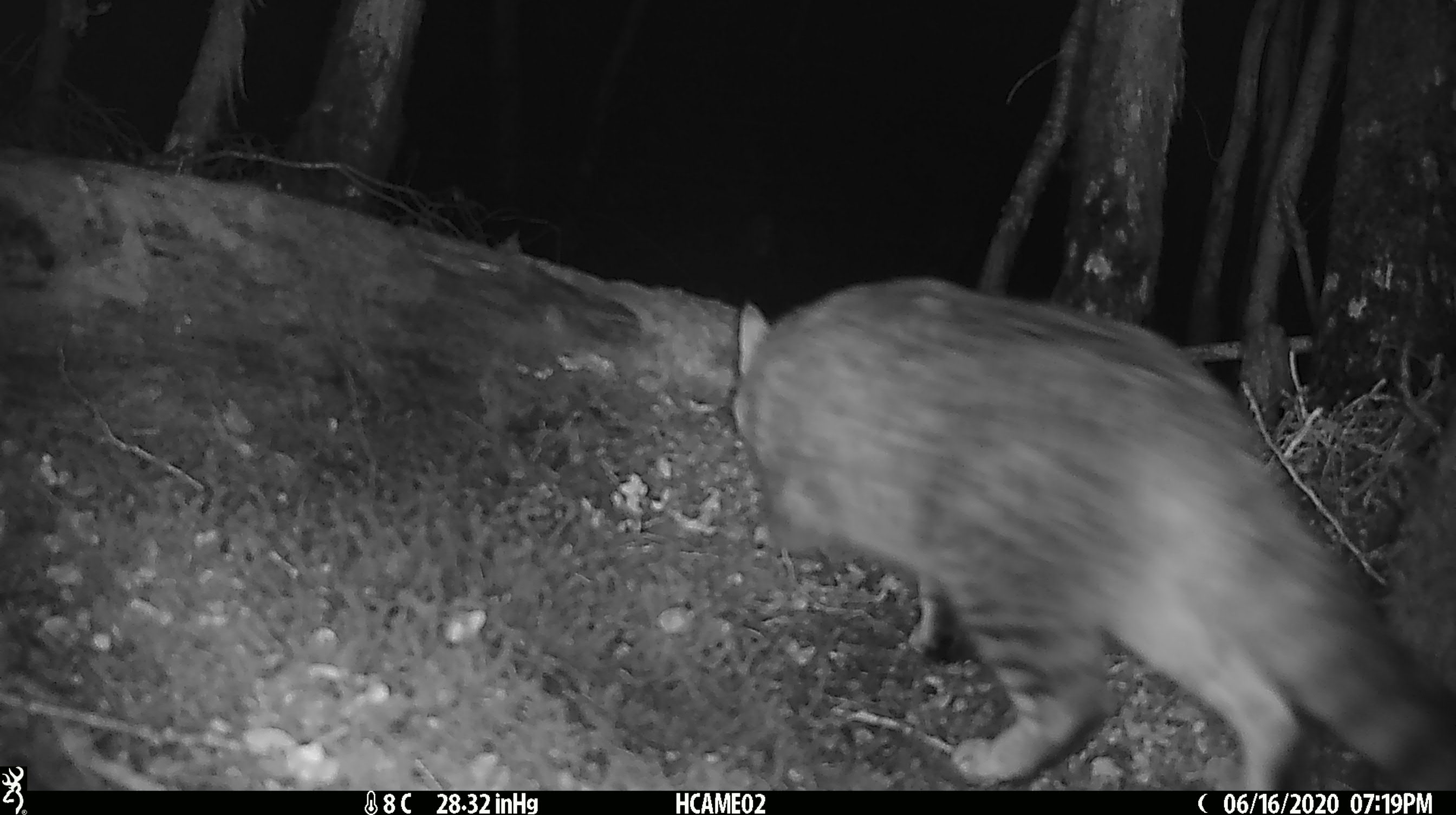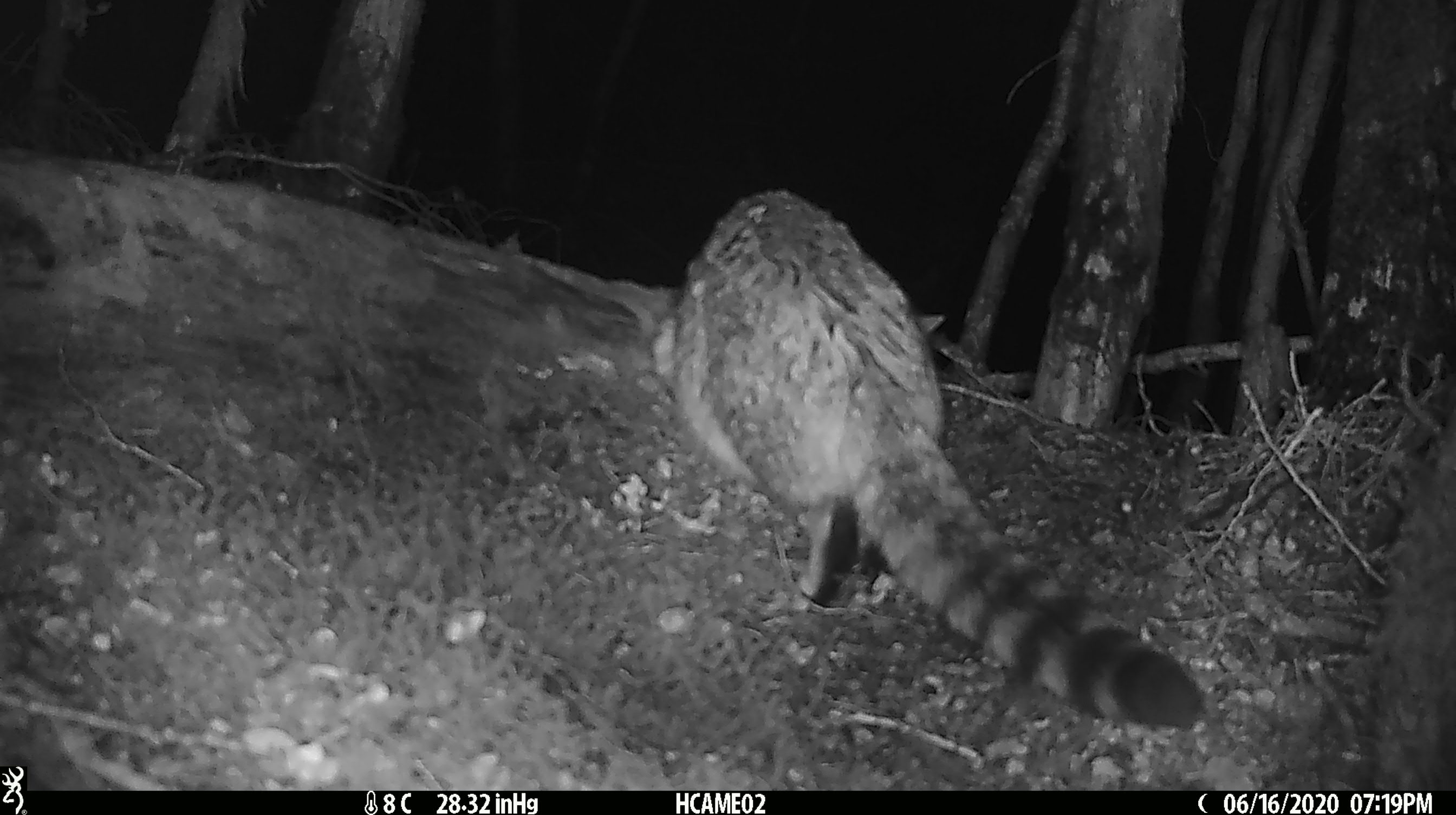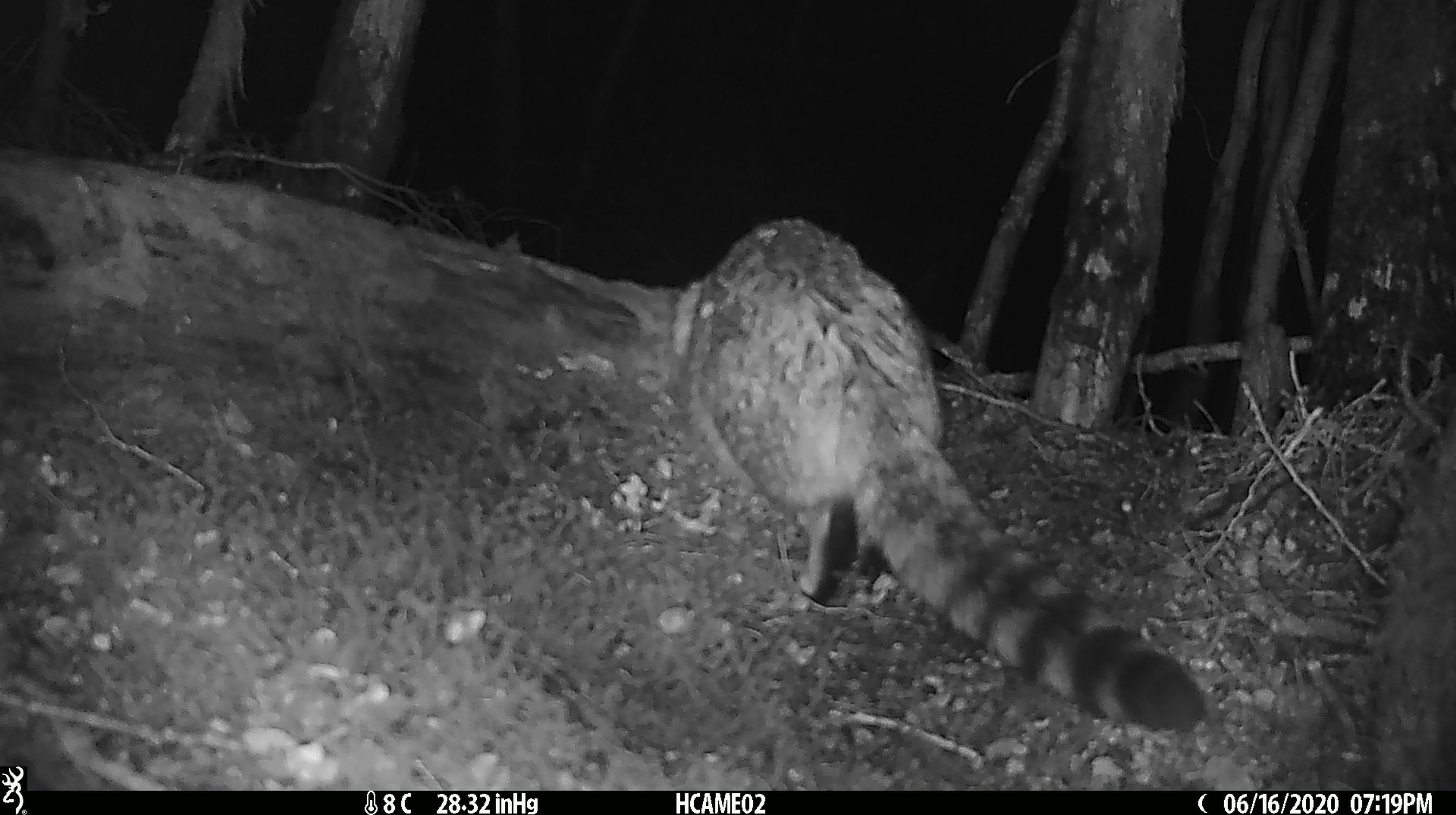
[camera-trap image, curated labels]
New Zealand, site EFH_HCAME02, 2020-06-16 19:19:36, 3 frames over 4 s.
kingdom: Animalia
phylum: Chordata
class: Mammalia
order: Carnivora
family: Felidae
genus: Felis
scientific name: Felis catus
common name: domestic cat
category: cat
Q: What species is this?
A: Cat (domestic cat) (Felis catus).